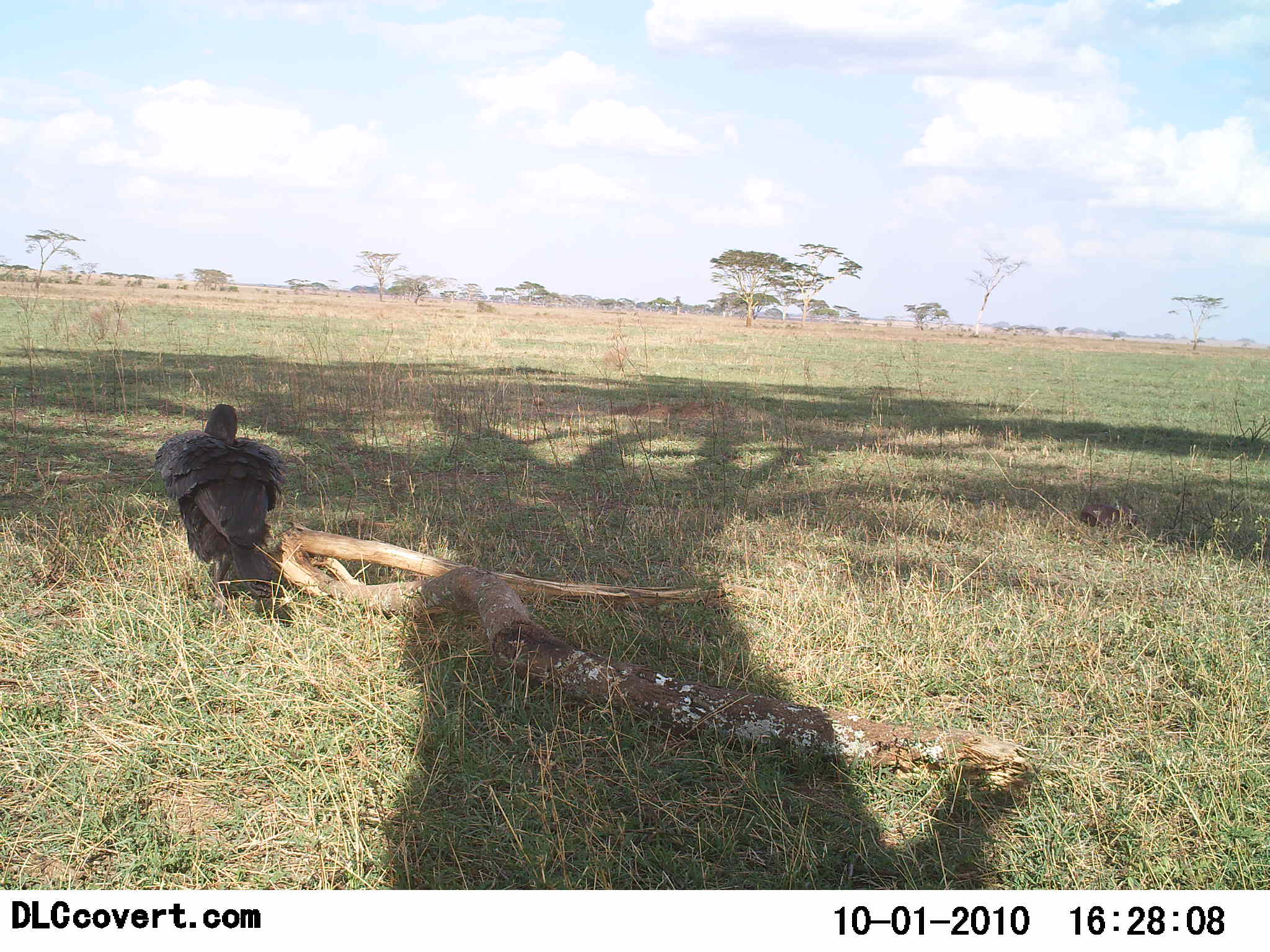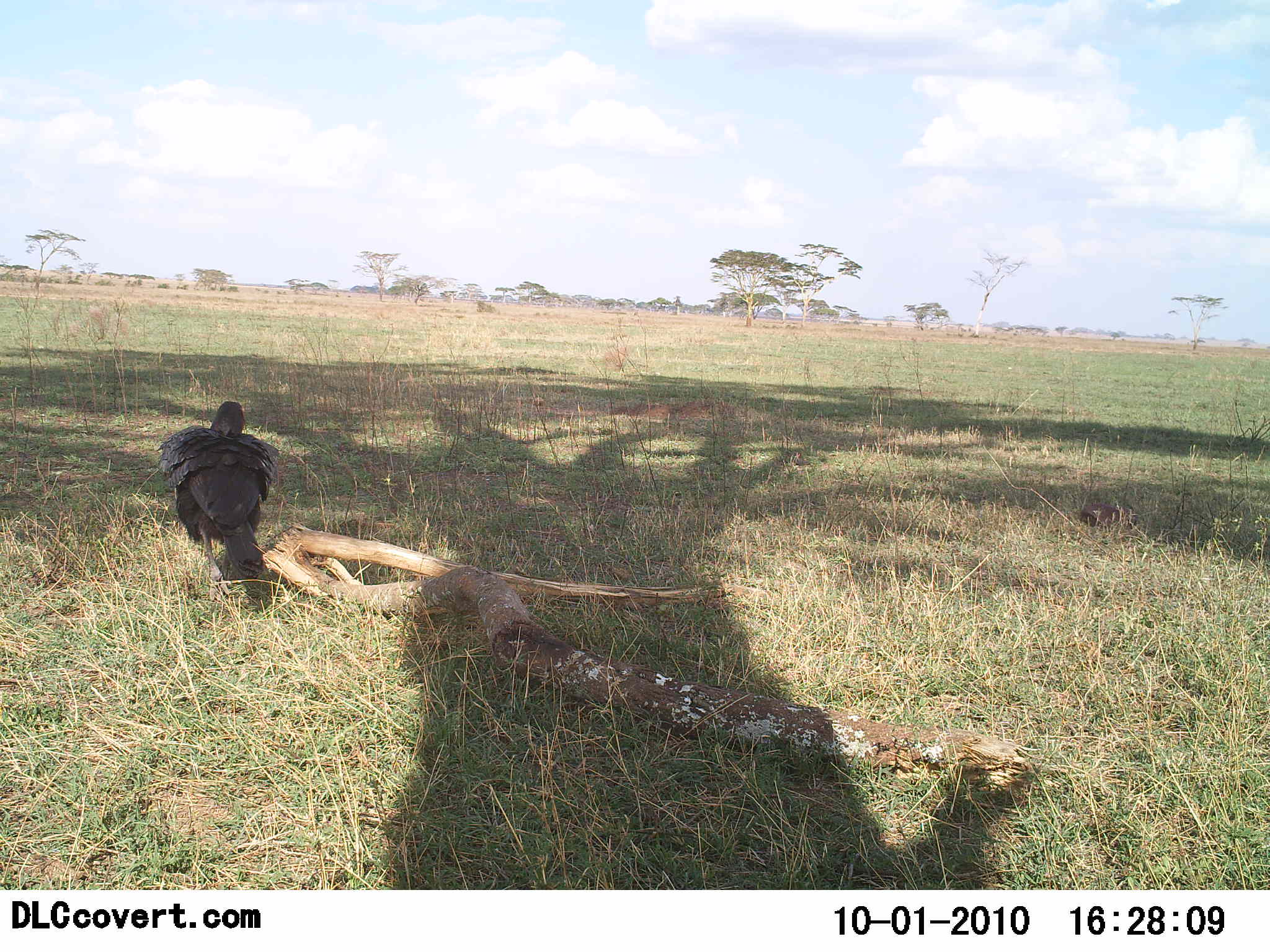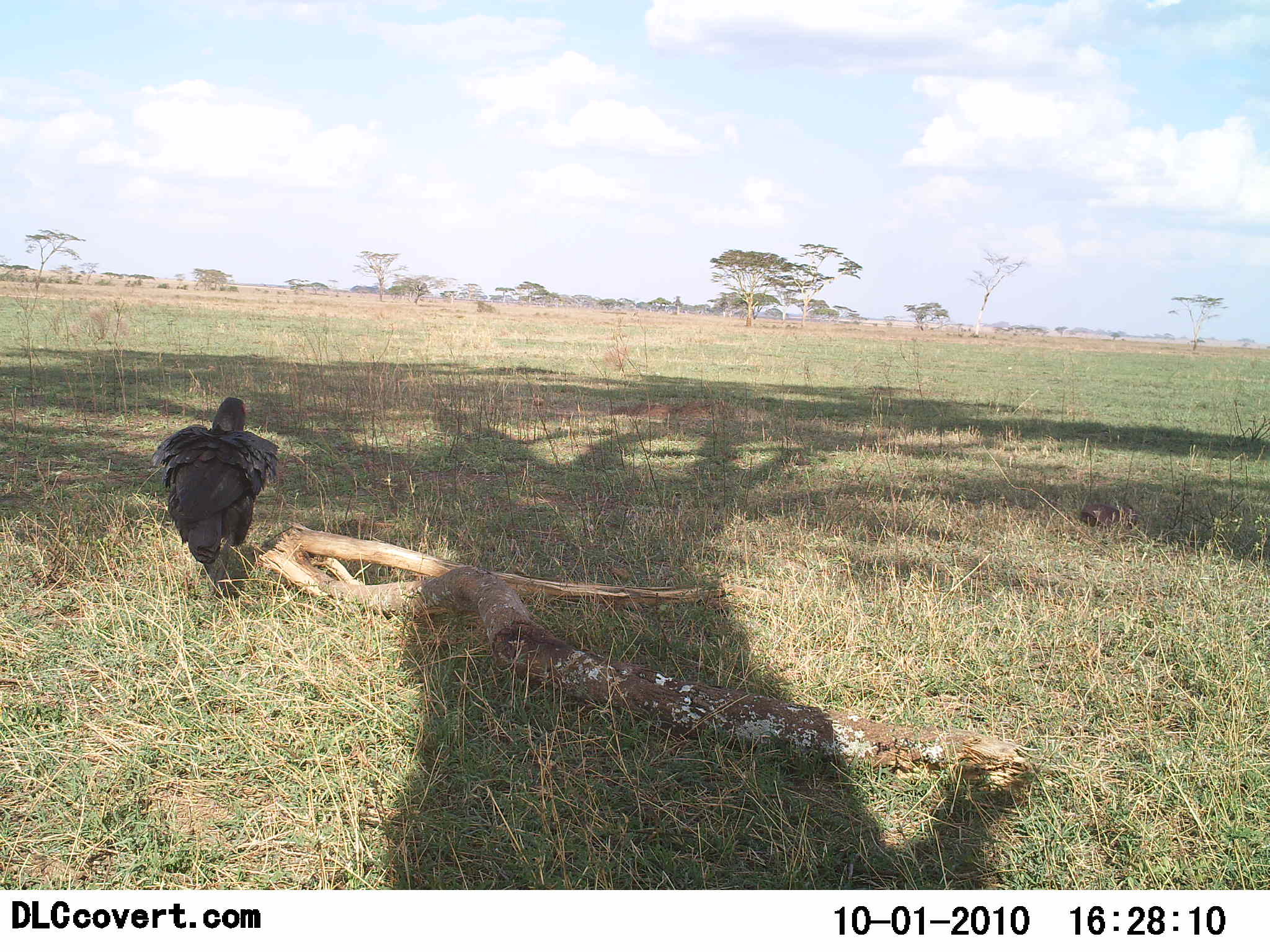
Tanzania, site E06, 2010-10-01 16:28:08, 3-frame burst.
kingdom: Animalia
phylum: Chordata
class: Aves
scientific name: Aves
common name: bird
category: otherbird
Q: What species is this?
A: Otherbird (bird) (Aves).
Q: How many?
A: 1.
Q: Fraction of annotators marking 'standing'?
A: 63%.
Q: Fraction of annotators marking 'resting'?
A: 5%.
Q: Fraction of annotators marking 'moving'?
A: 42%.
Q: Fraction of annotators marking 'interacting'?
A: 0%.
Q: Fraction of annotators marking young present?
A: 0%.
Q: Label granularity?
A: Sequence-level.